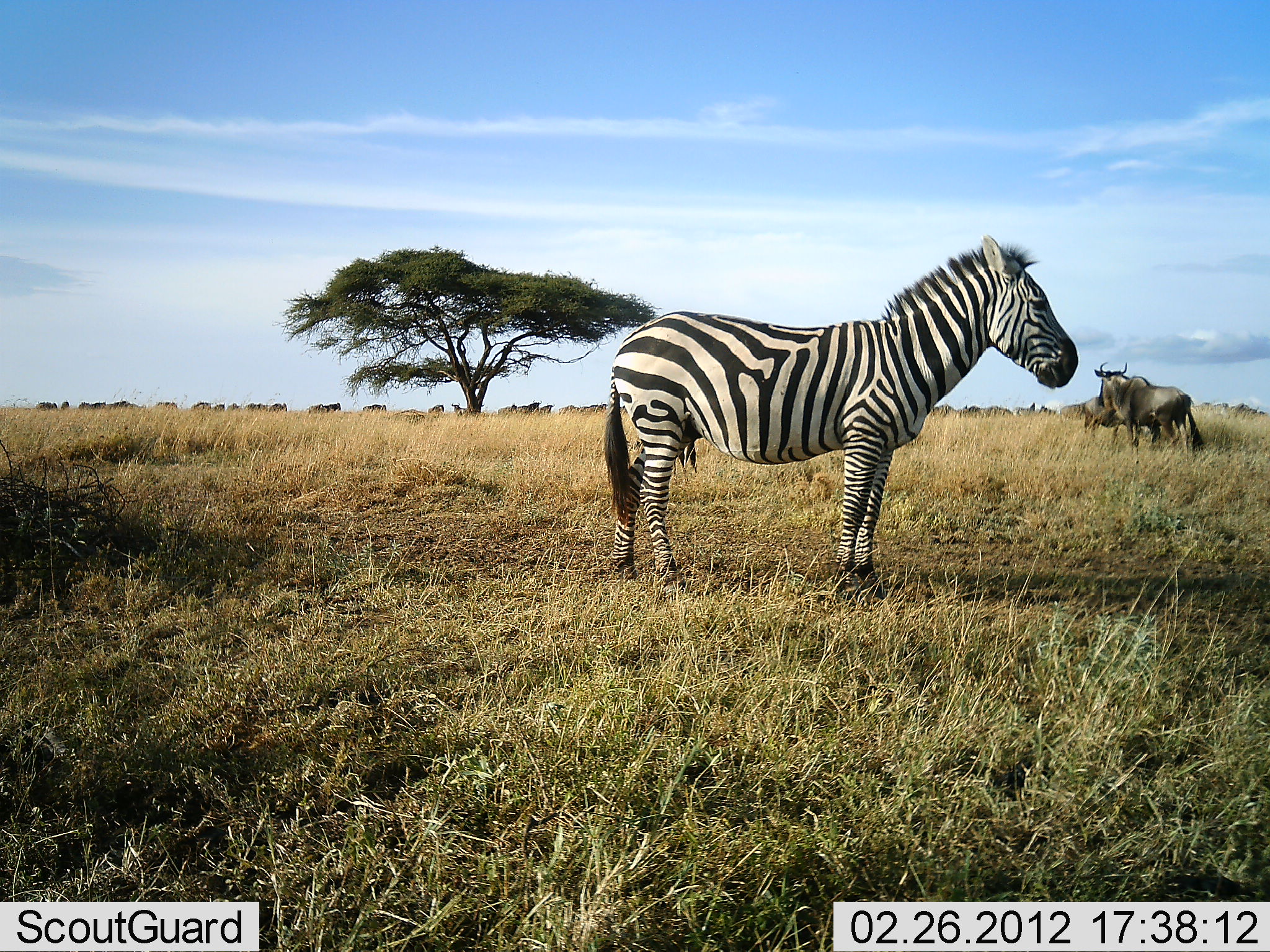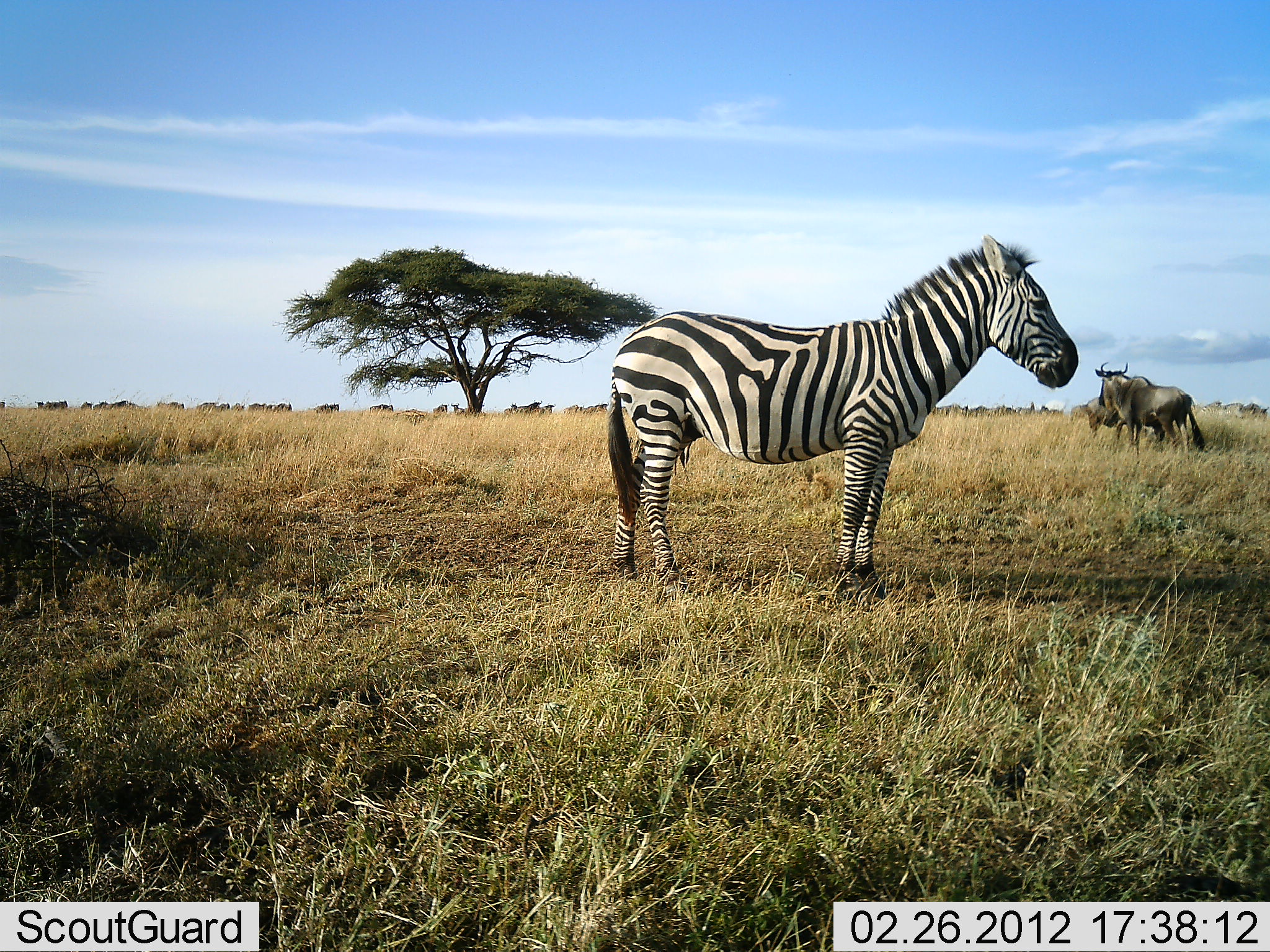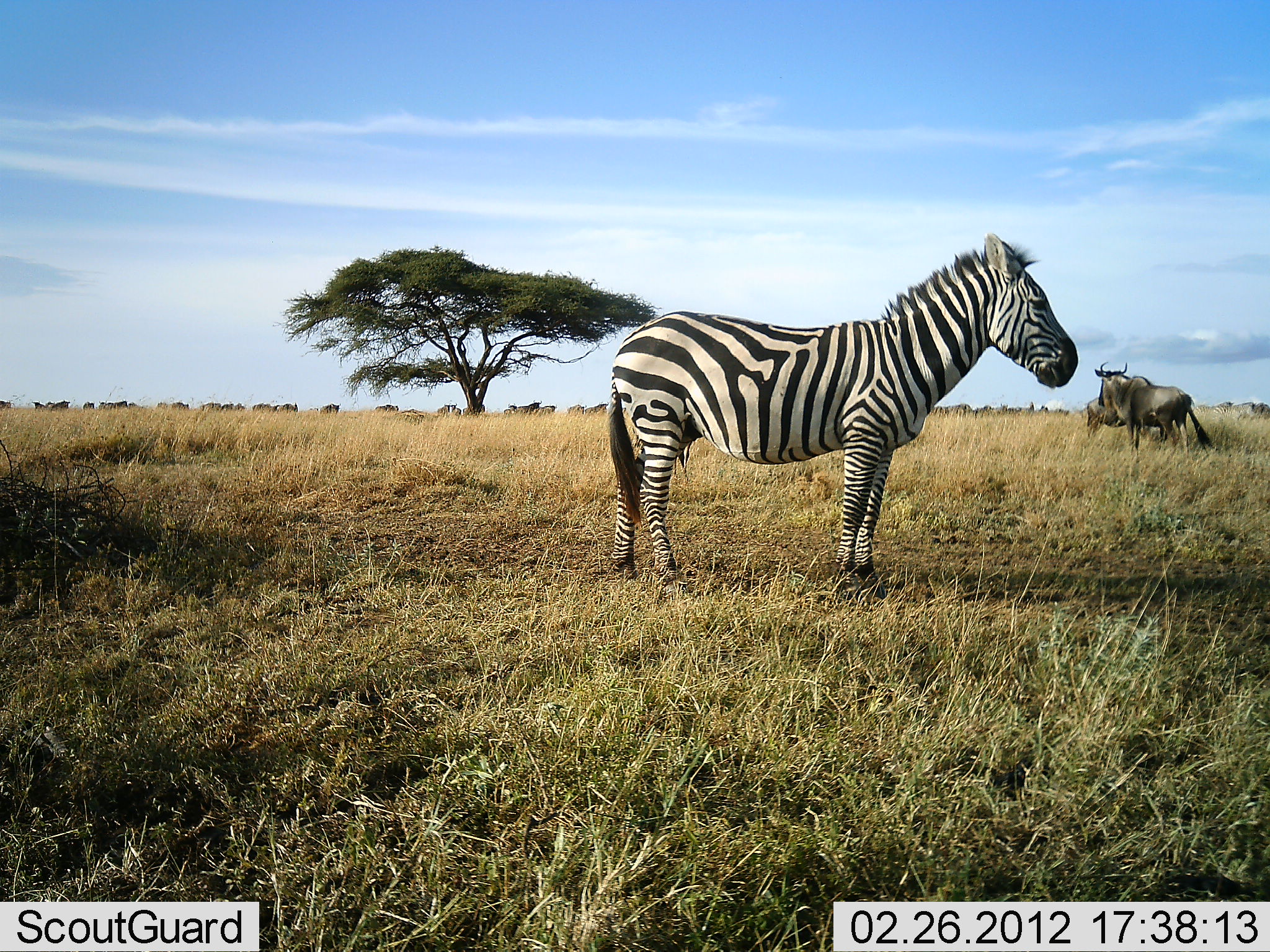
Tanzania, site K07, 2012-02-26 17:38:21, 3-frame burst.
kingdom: Animalia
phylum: Chordata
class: Mammalia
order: Artiodactyla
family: Bovidae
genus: Connochaetes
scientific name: Connochaetes taurinus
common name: blue wildebeest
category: wildebeest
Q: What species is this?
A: Wildebeest (blue wildebeest) (Connochaetes taurinus).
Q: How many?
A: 11-50.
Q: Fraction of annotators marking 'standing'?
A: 47%.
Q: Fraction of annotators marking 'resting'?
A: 0%.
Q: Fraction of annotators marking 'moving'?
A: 87%.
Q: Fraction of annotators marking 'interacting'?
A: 0%.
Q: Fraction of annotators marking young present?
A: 0%.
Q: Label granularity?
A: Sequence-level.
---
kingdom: Animalia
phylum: Chordata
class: Mammalia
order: Perissodactyla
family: Equidae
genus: Equus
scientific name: Equus quagga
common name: plains zebra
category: zebra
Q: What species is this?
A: Zebra (plains zebra) (Equus quagga).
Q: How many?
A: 1.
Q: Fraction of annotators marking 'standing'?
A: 100%.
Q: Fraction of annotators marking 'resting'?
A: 13%.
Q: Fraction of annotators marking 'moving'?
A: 0%.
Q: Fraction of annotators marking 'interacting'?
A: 0%.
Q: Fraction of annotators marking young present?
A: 0%.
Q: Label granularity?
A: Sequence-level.